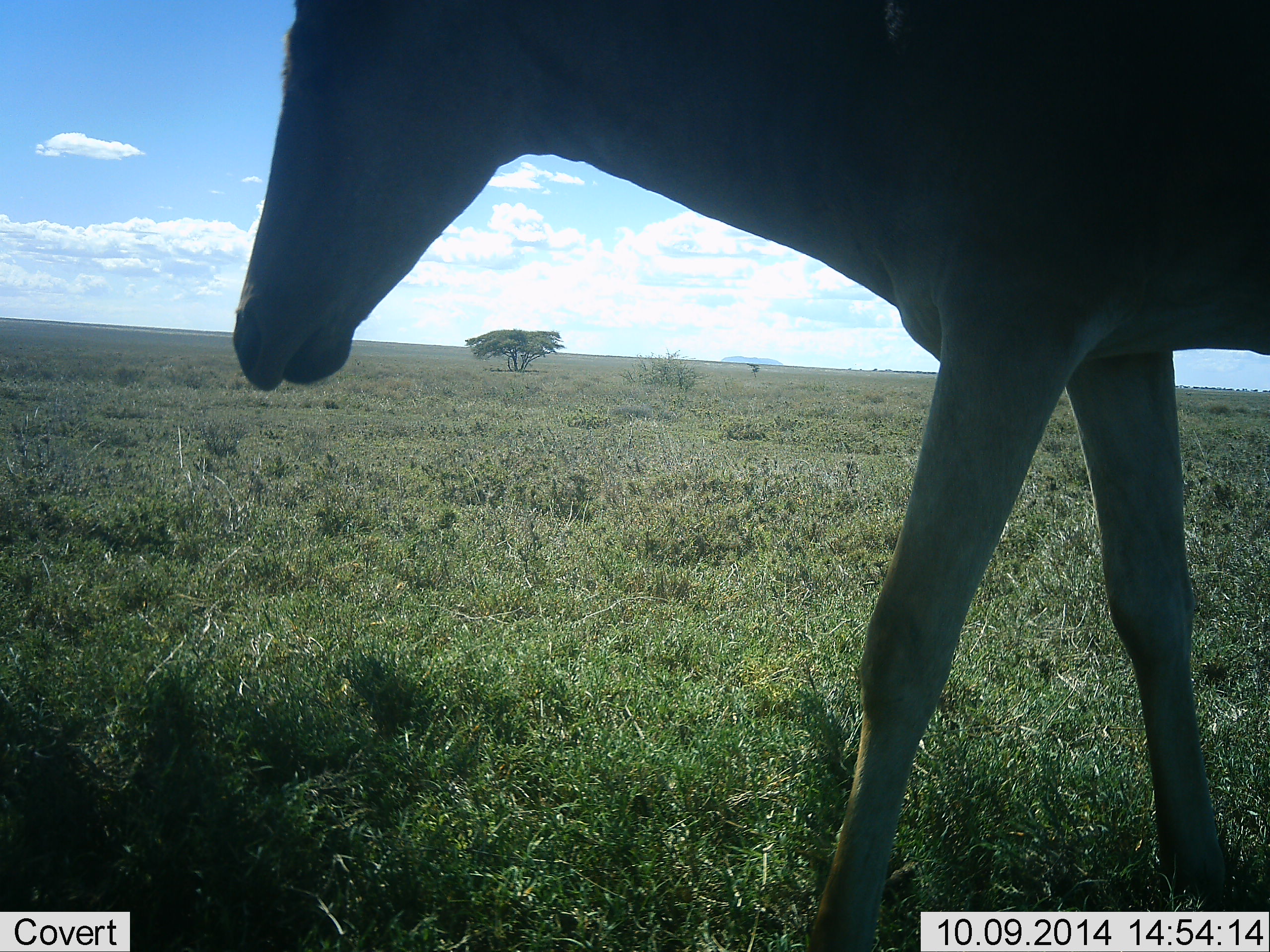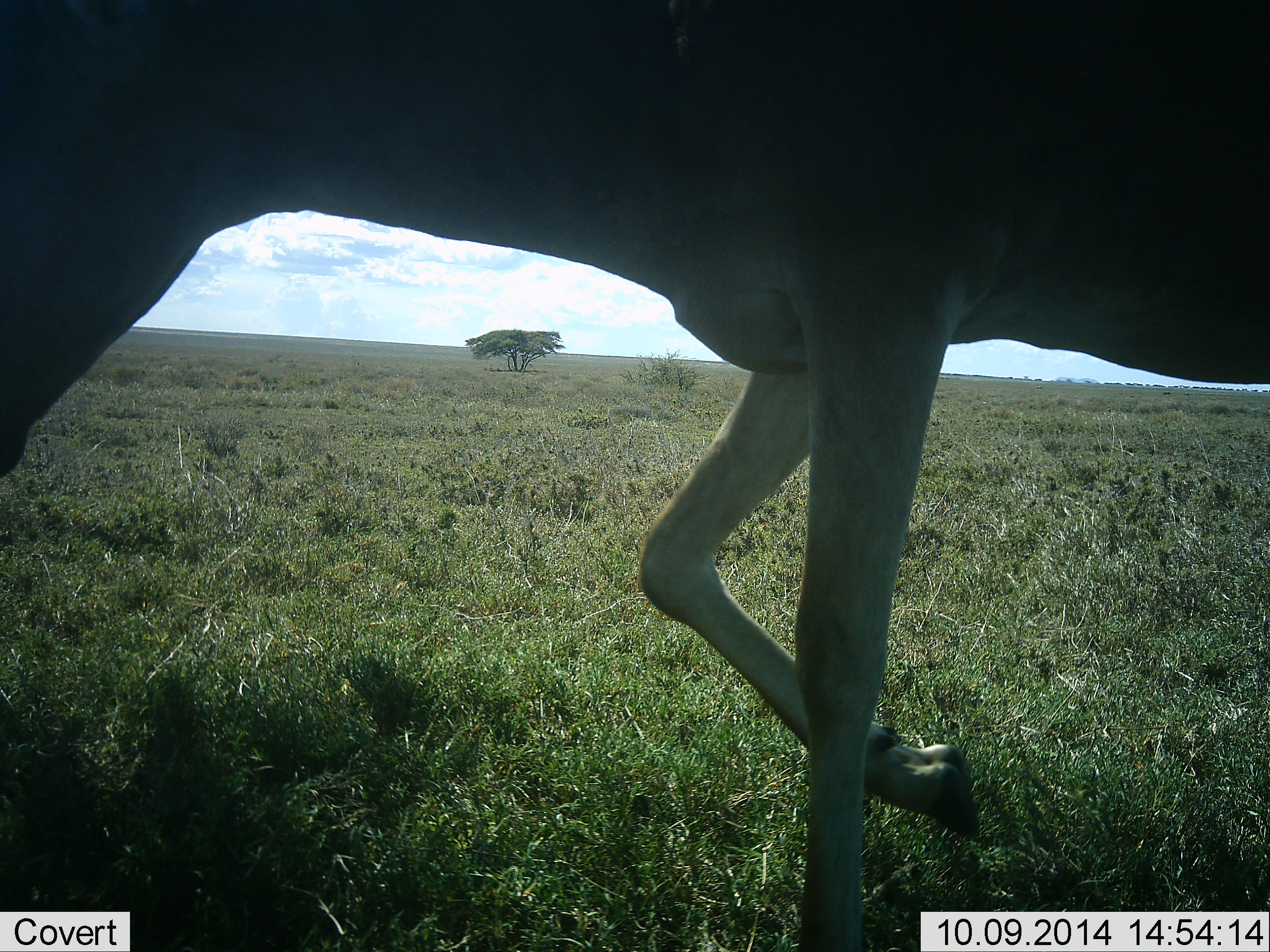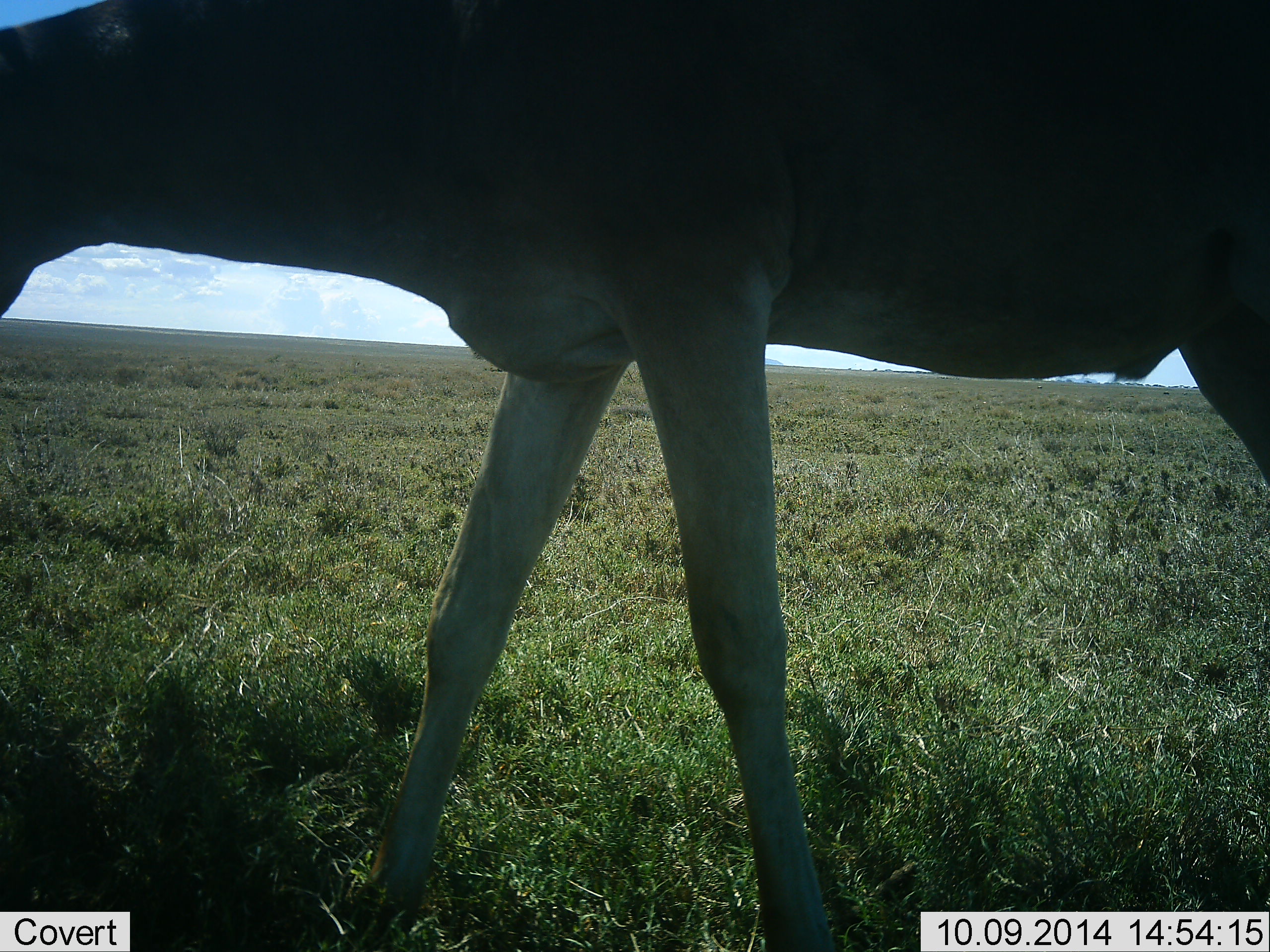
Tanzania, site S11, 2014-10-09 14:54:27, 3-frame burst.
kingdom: Animalia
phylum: Chordata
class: Mammalia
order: Artiodactyla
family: Bovidae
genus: Alcelaphus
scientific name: Alcelaphus buselaphus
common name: hartebeest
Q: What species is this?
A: Hartebeest (Alcelaphus buselaphus).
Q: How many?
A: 1.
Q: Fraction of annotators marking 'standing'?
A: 10%.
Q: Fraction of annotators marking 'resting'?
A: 0%.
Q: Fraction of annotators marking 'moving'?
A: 100%.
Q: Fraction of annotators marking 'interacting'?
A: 0%.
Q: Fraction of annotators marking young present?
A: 0%.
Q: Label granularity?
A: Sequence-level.